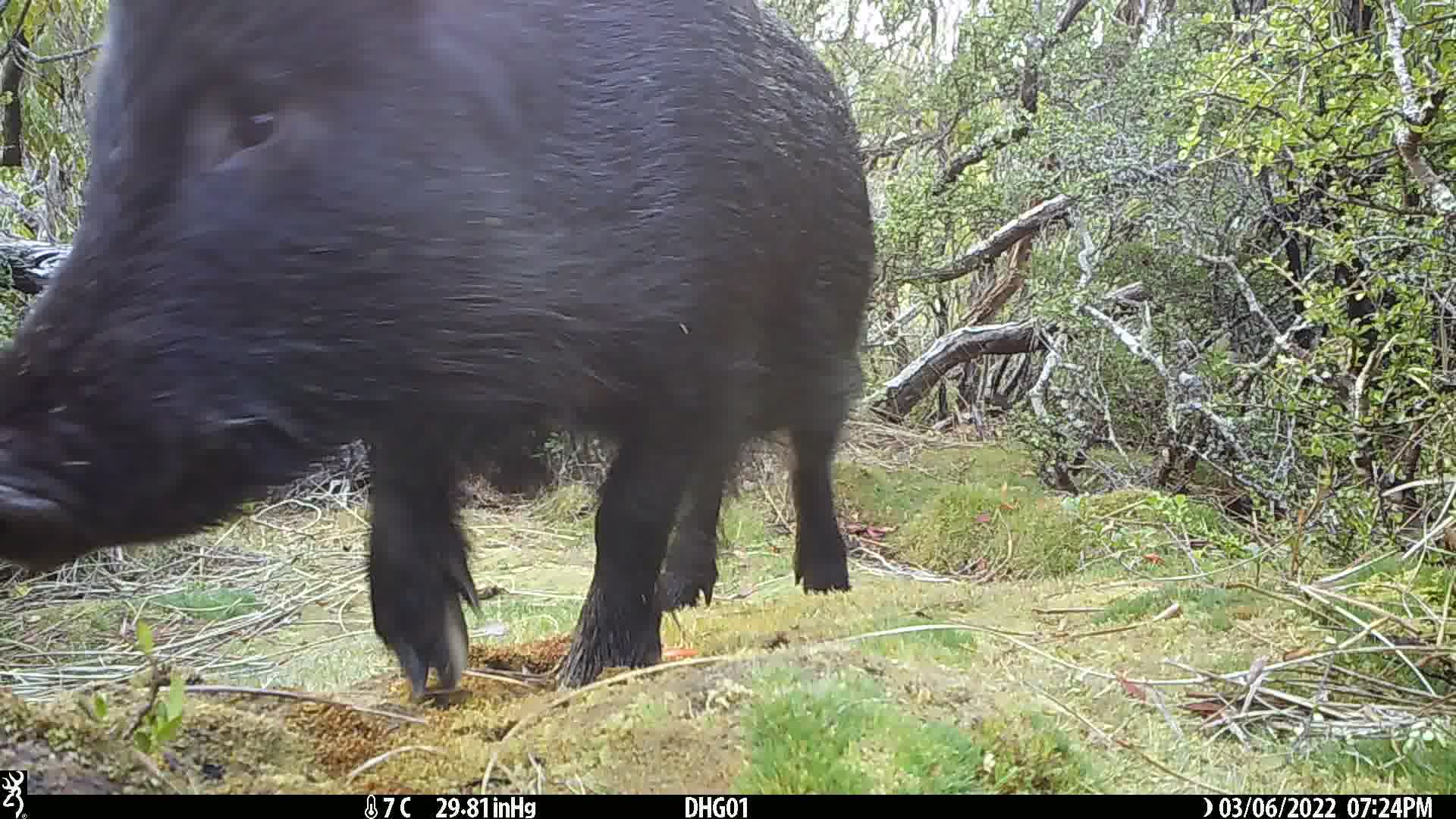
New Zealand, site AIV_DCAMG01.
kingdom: Animalia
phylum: Chordata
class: Mammalia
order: Artiodactyla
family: Suidae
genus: Sus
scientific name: Sus scrofa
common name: pig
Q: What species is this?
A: Pig (Sus scrofa).